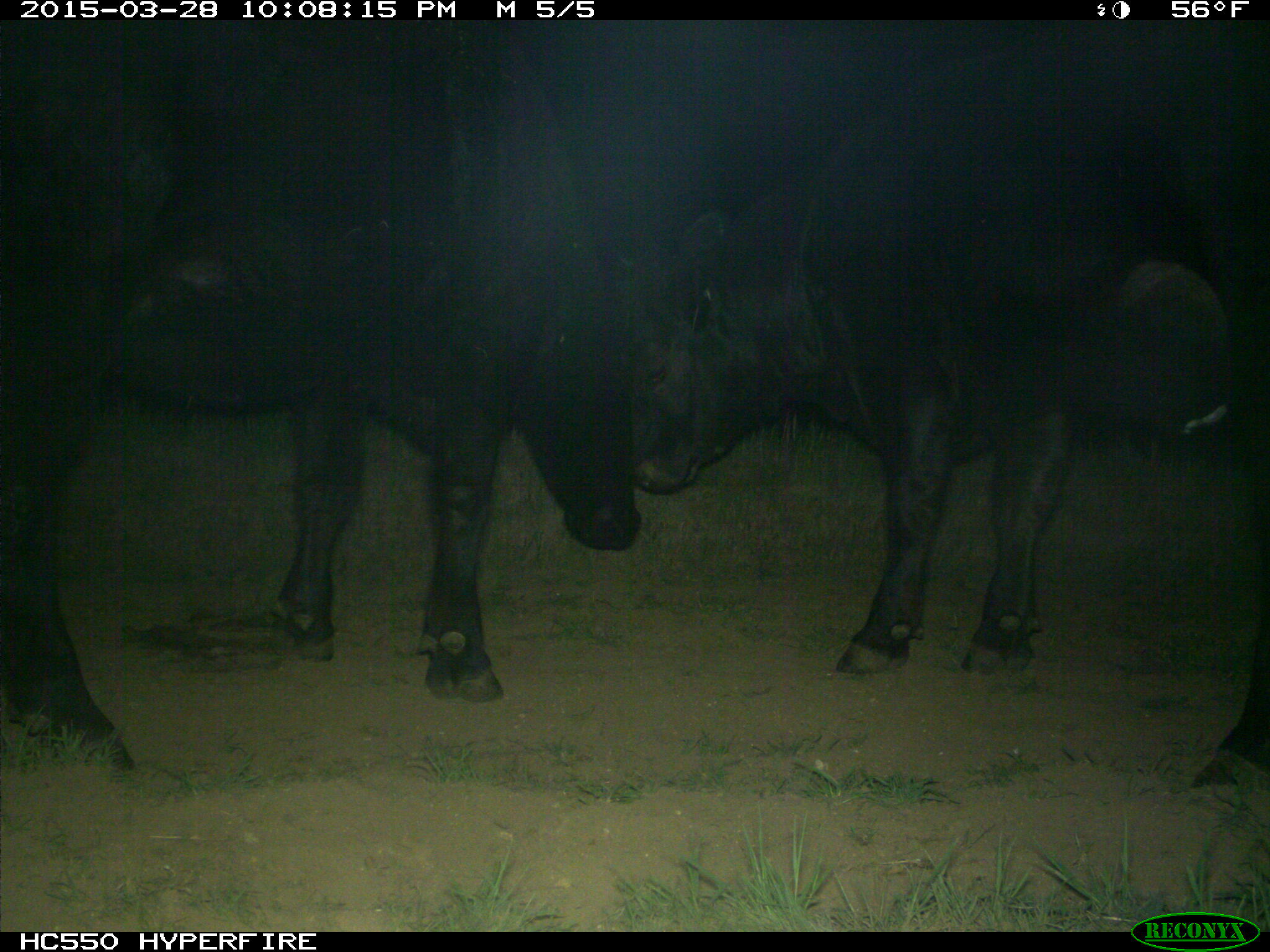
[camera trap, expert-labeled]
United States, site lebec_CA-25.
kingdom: Animalia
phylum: Chordata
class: Mammalia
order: Artiodactyla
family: Bovidae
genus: Bos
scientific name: Bos taurus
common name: domestic cow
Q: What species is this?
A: Bos taurus (domestic cow).